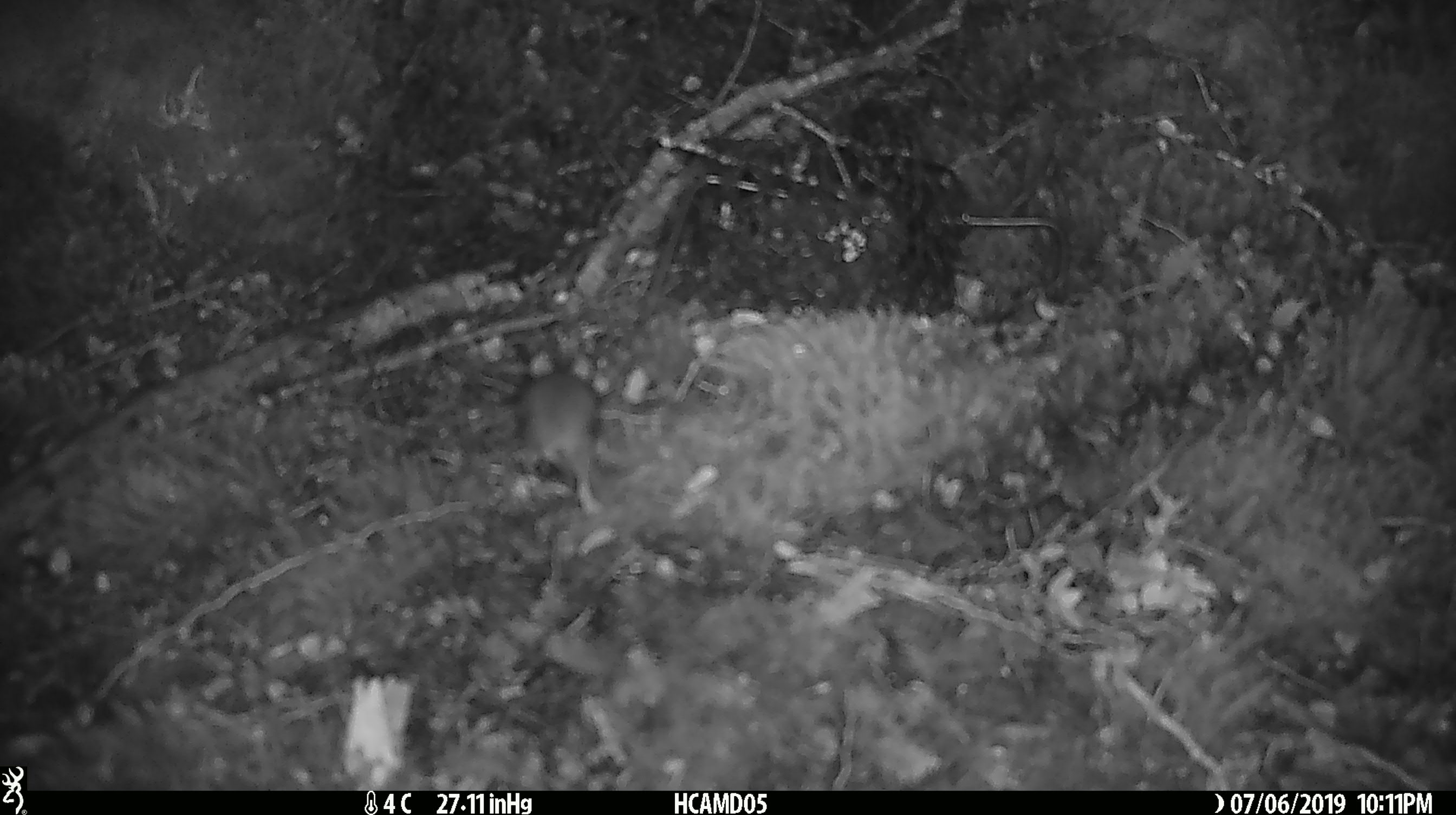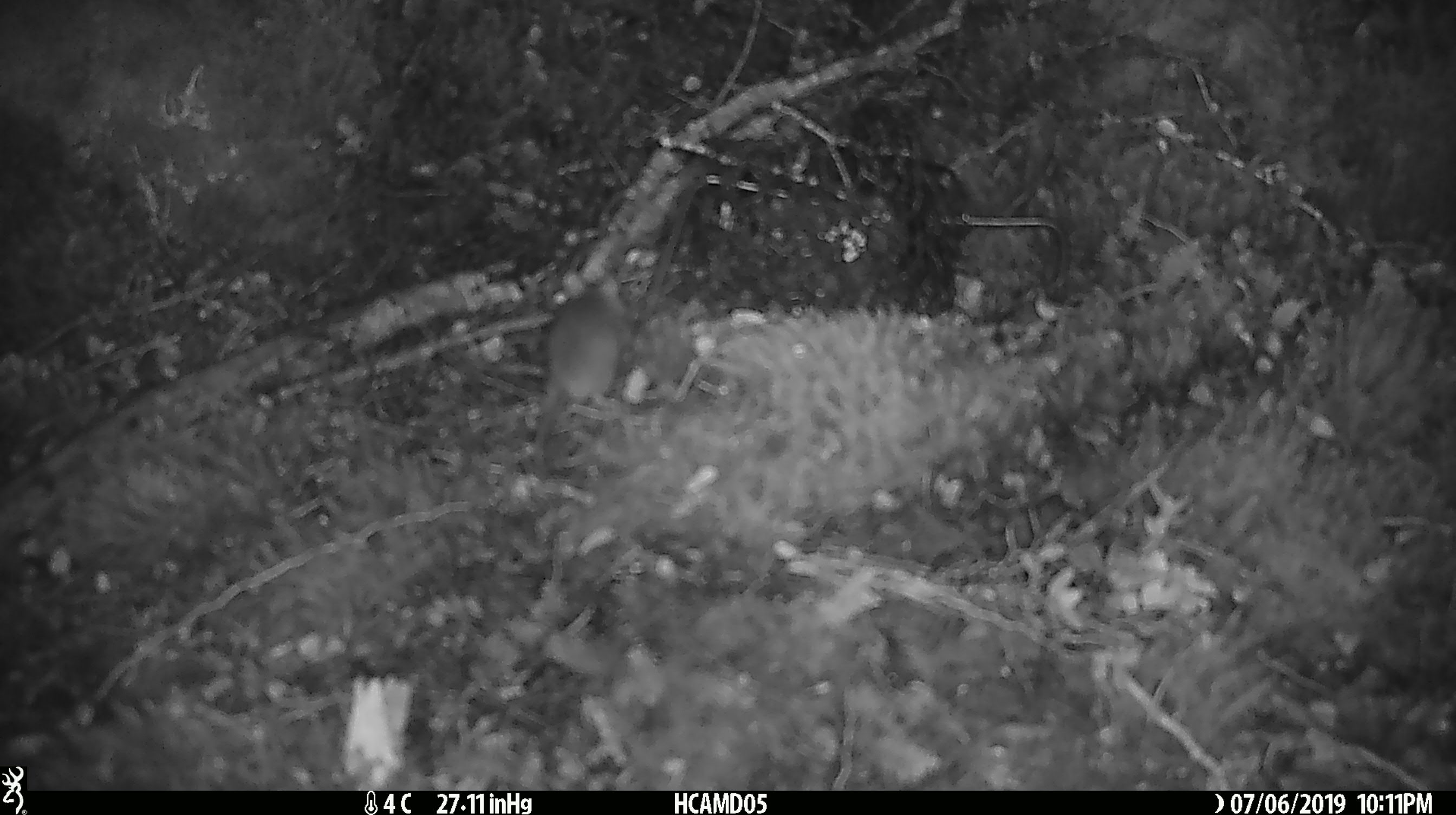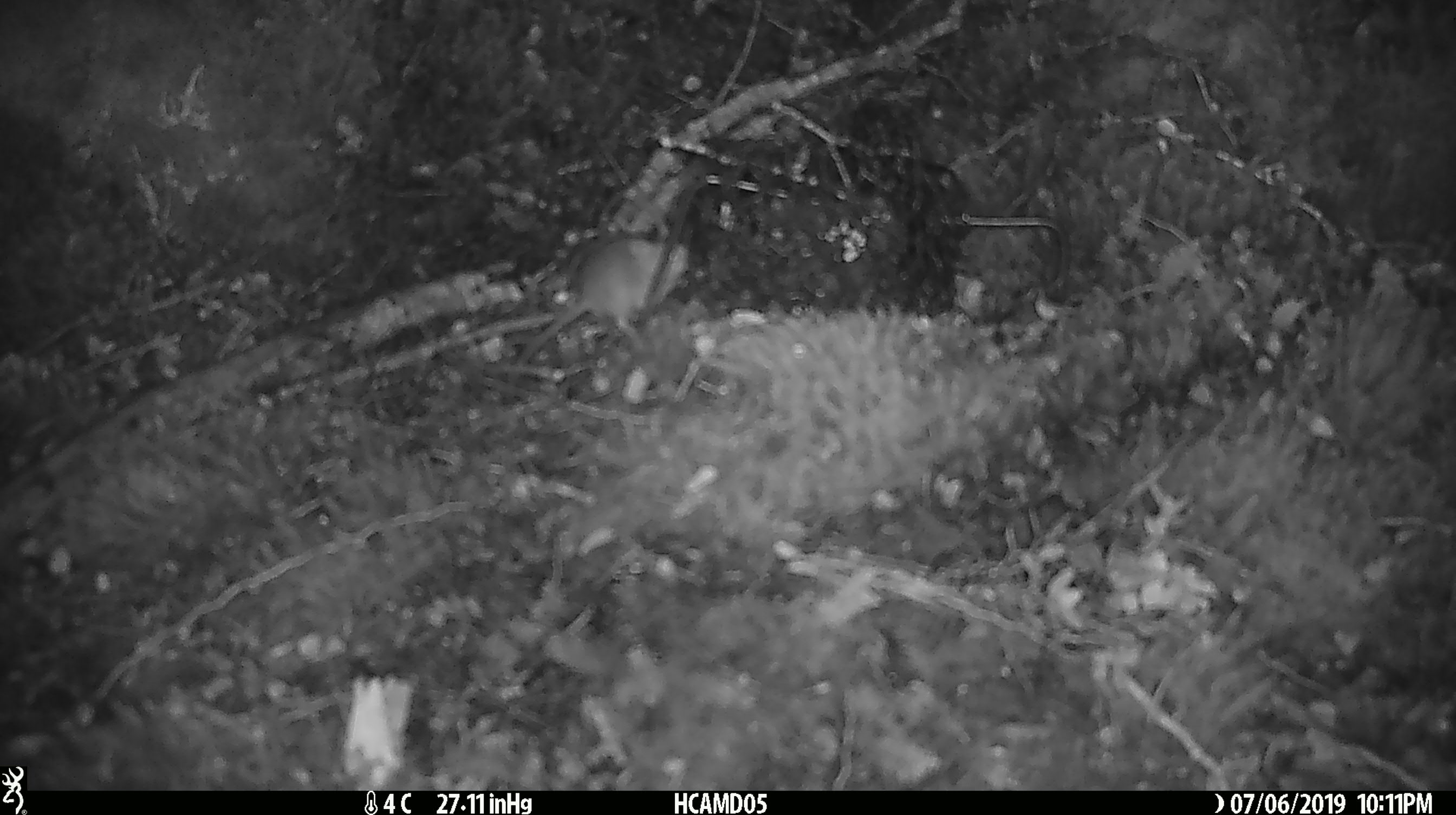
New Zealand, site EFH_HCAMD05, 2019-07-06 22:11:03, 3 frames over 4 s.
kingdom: Animalia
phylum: Chordata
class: Mammalia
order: Rodentia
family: Muridae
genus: Mus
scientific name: Mus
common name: mouse